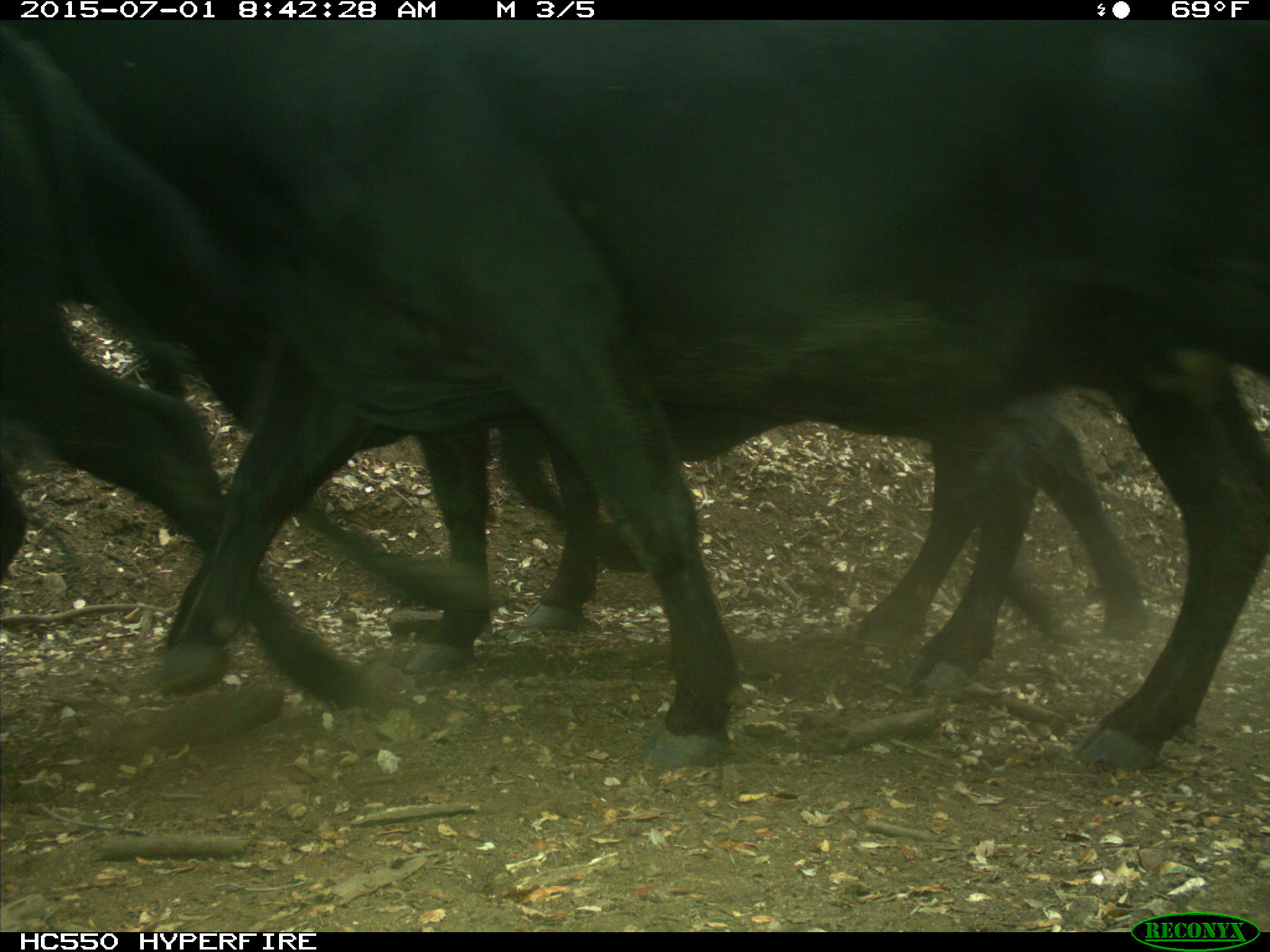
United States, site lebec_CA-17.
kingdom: Animalia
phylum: Chordata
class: Mammalia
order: Artiodactyla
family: Bovidae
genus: Bos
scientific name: Bos taurus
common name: domestic cow